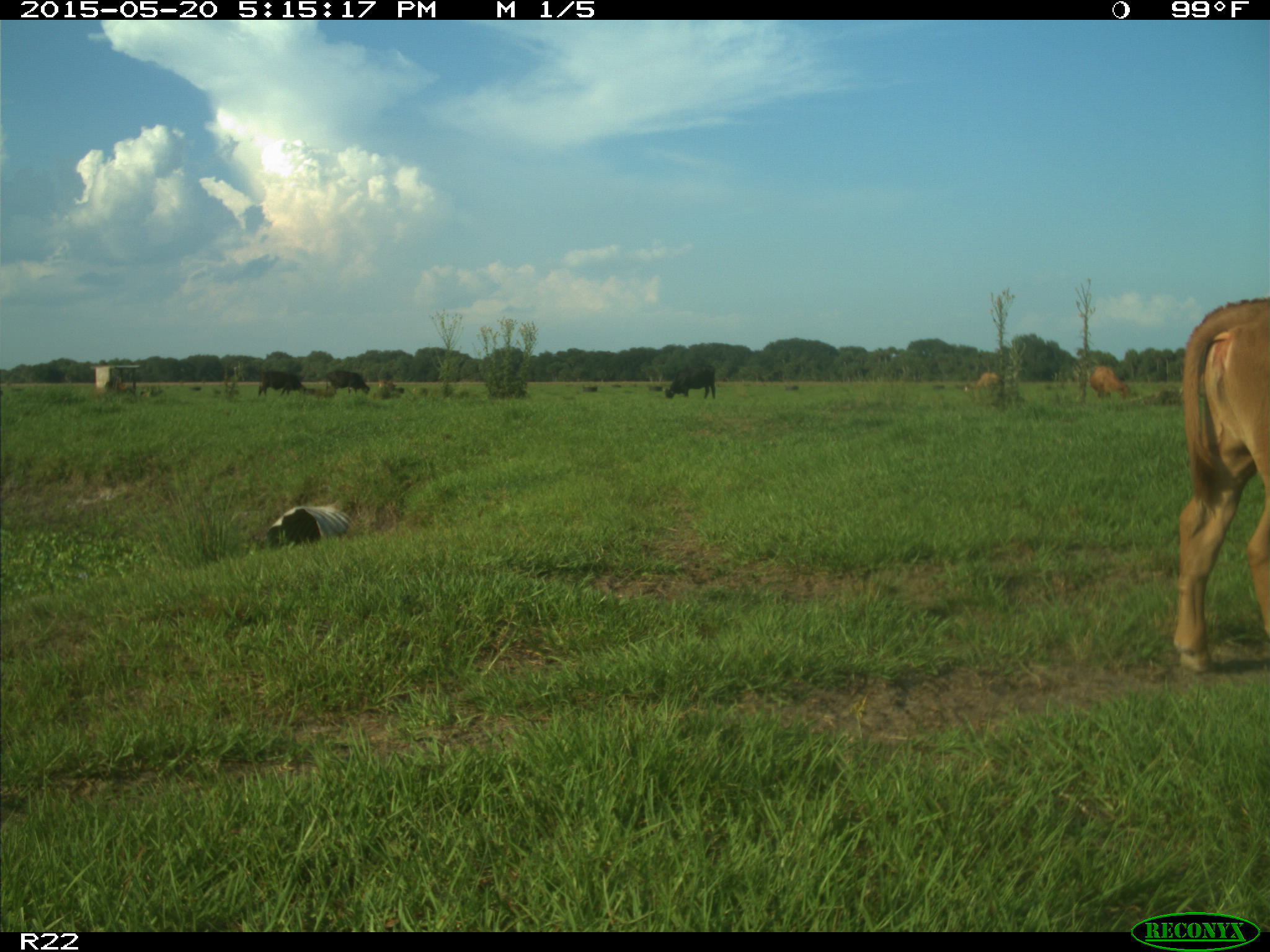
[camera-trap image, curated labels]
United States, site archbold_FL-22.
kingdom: Animalia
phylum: Chordata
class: Mammalia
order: Artiodactyla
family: Bovidae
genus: Bos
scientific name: Bos taurus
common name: domestic cow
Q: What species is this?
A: Bos taurus (domestic cow).